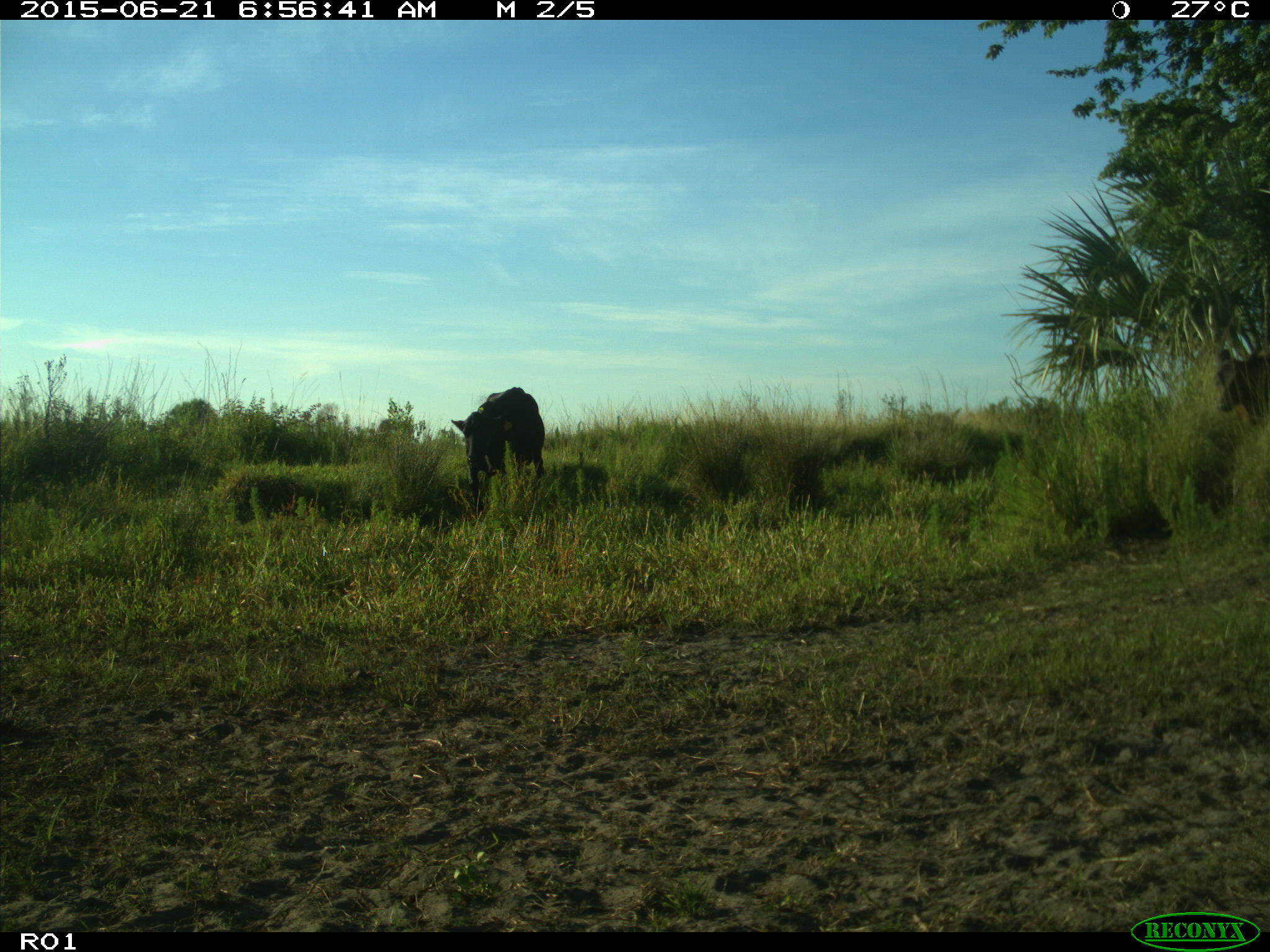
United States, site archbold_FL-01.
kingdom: Animalia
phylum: Chordata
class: Mammalia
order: Artiodactyla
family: Bovidae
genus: Bos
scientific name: Bos taurus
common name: domestic cow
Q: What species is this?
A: Bos taurus (domestic cow).